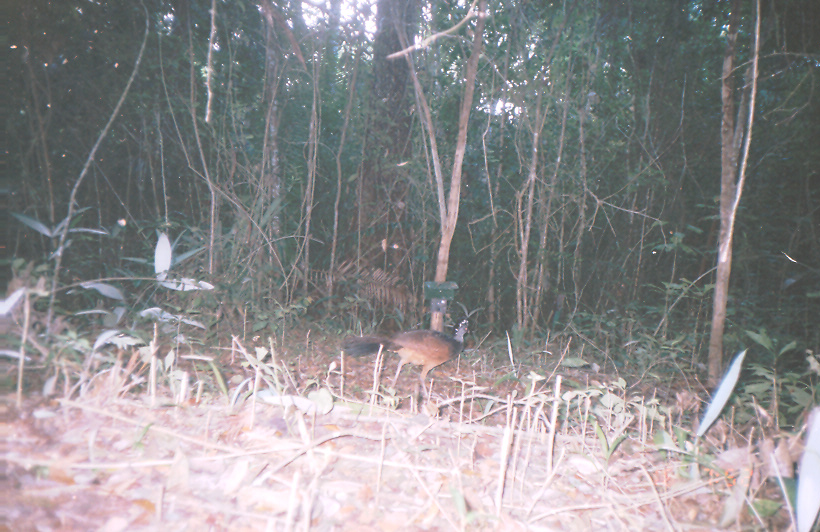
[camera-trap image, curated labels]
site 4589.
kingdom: Animalia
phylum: Chordata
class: Aves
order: Galliformes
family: Cracidae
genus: Crax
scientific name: Crax rubra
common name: great curassow